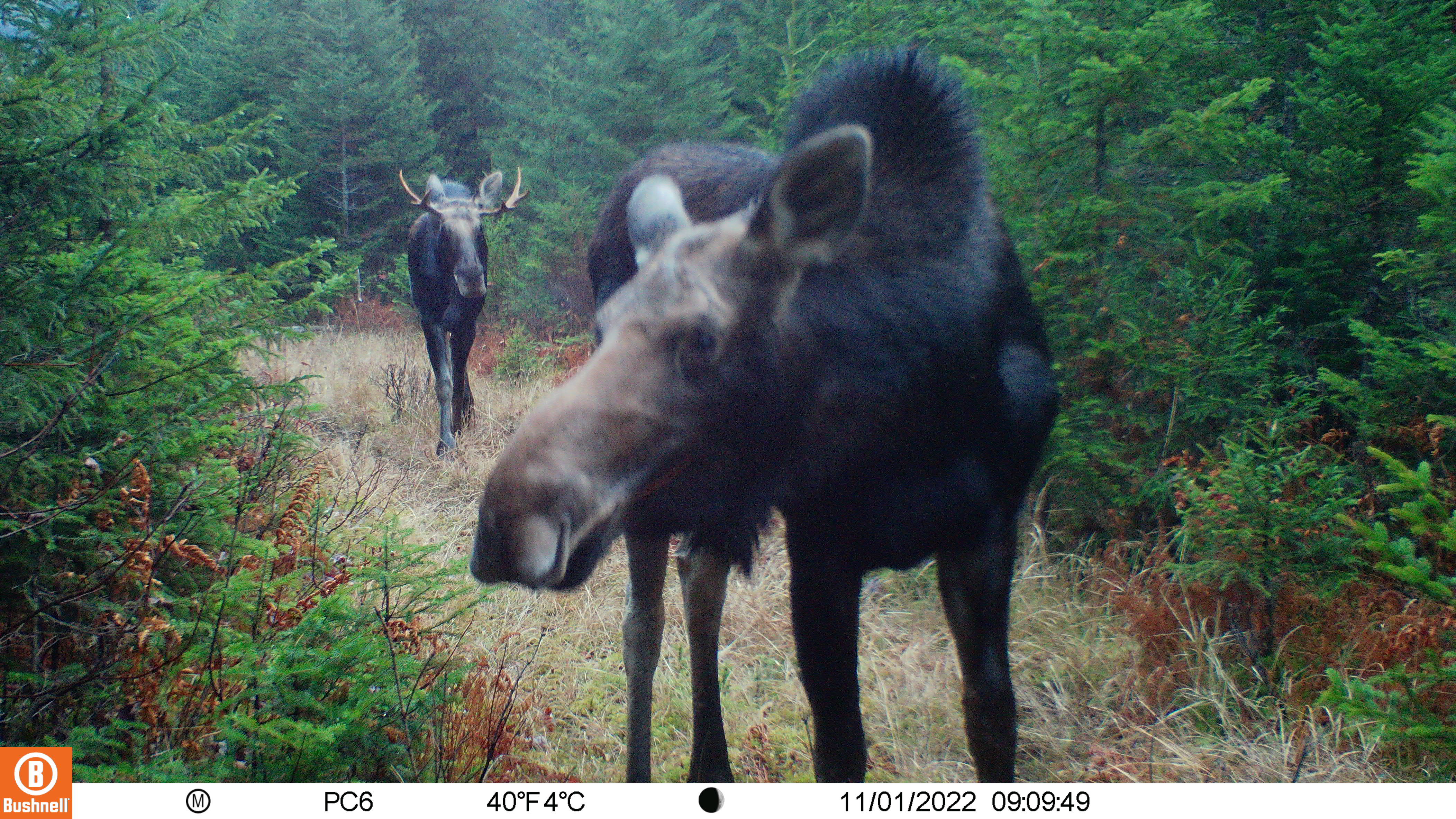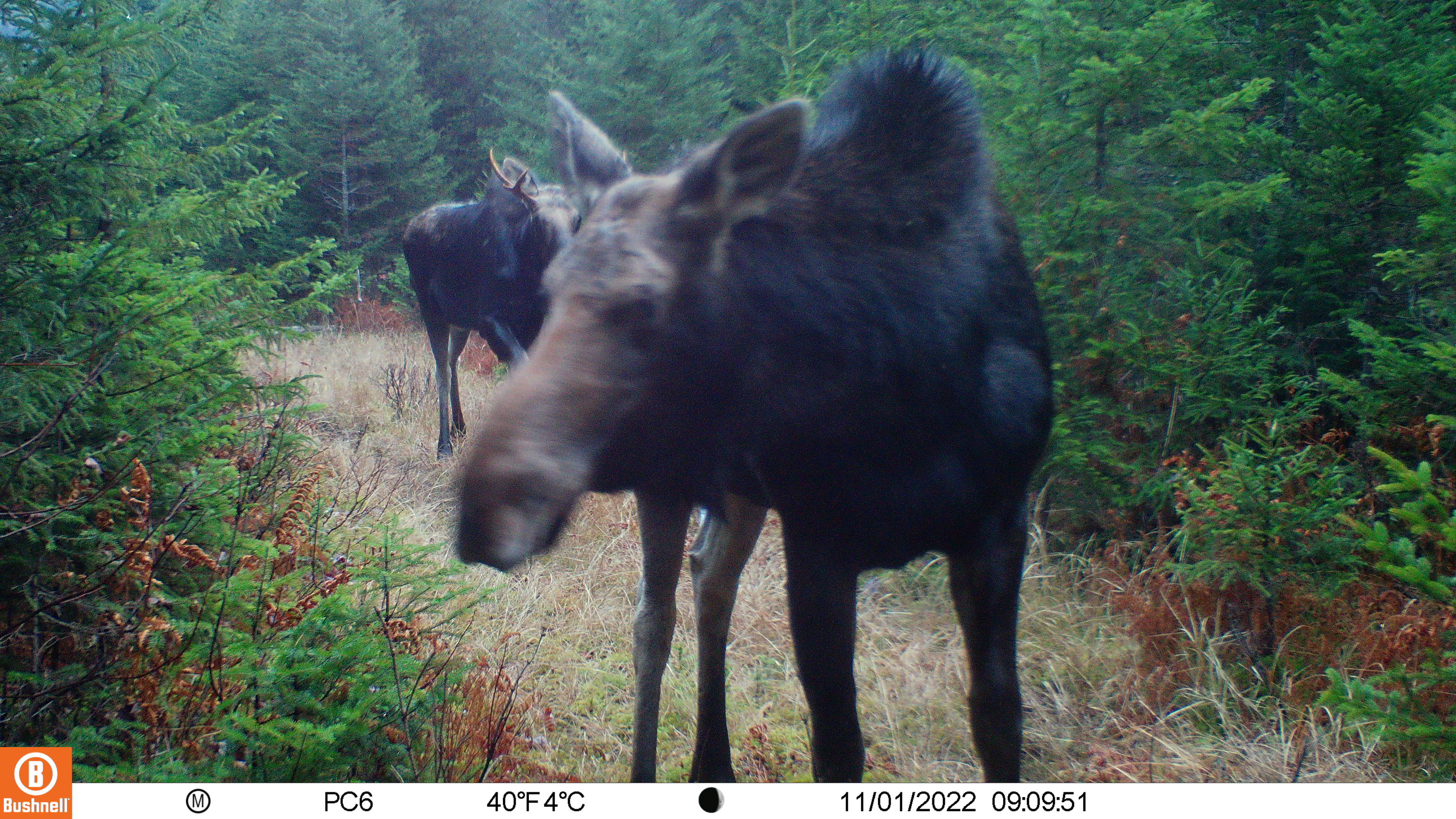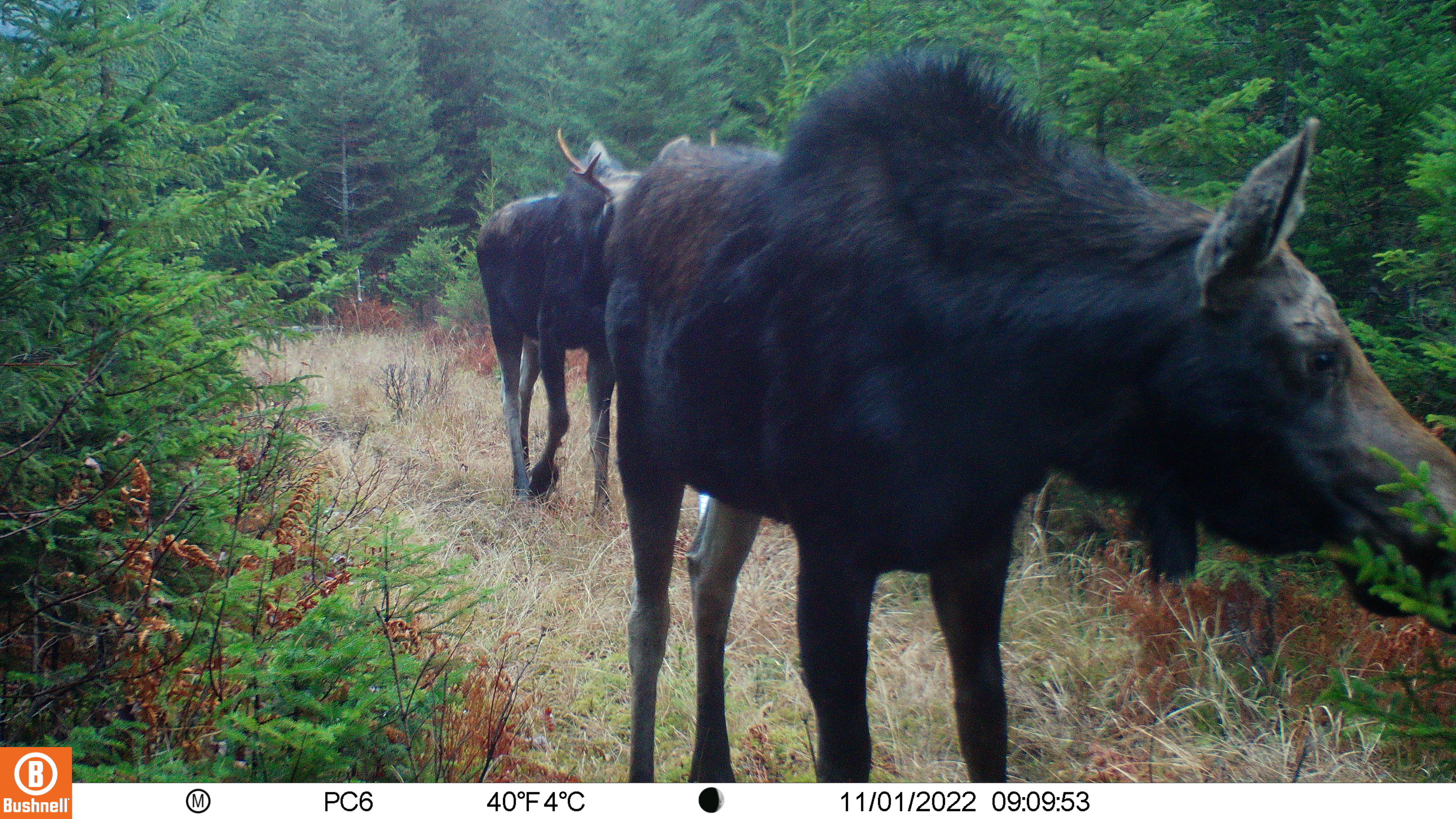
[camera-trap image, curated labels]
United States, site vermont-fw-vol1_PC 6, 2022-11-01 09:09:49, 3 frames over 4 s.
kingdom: Animalia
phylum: Chordata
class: Mammalia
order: Artiodactyla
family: Cervidae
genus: Alces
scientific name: Alces alces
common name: moose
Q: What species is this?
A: Moose (Alces alces).